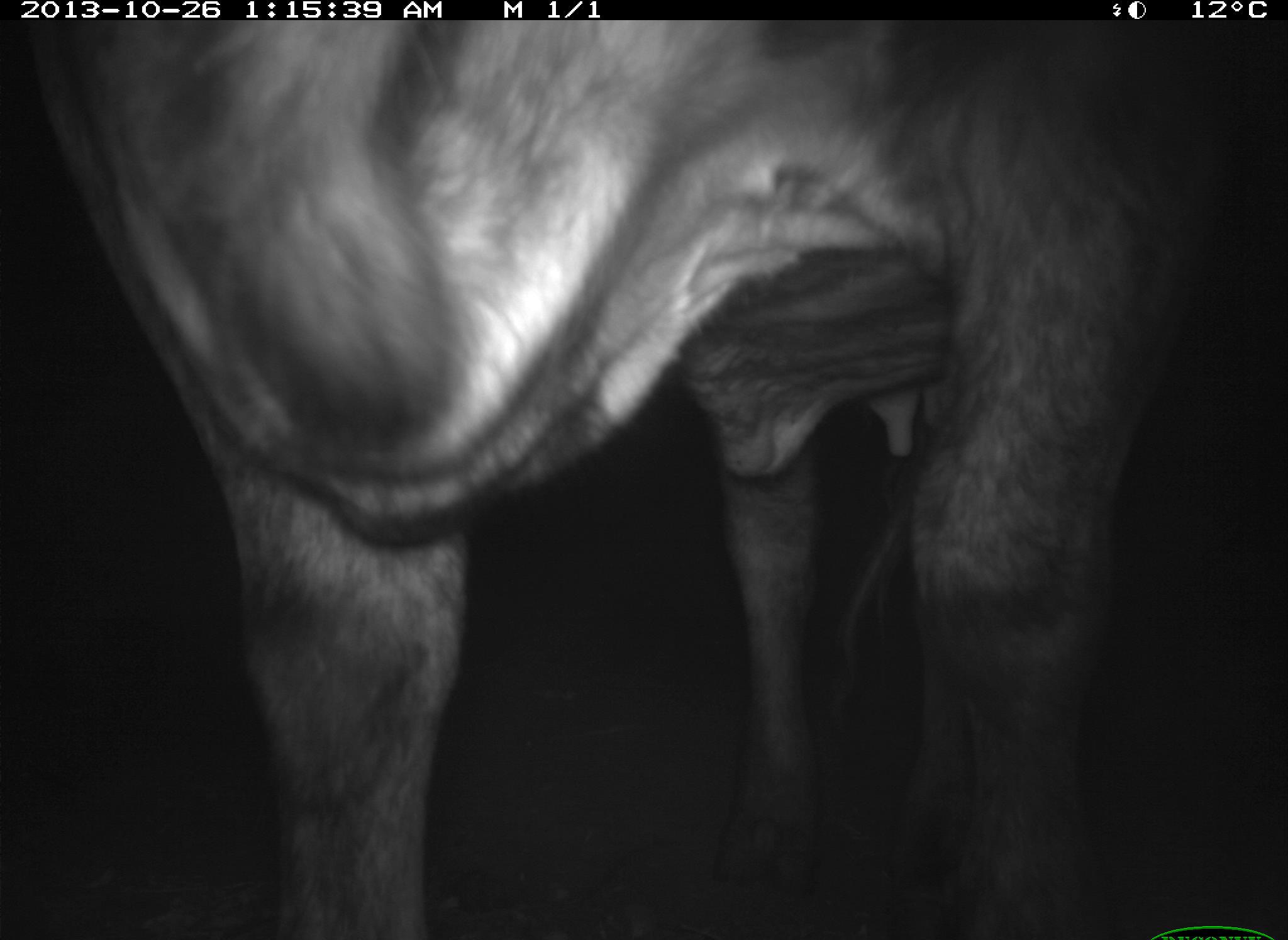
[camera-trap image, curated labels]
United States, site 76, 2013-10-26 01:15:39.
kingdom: Animalia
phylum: Chordata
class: Mammalia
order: Artiodactyla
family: Bovidae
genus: Bos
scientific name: Bos taurus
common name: cow